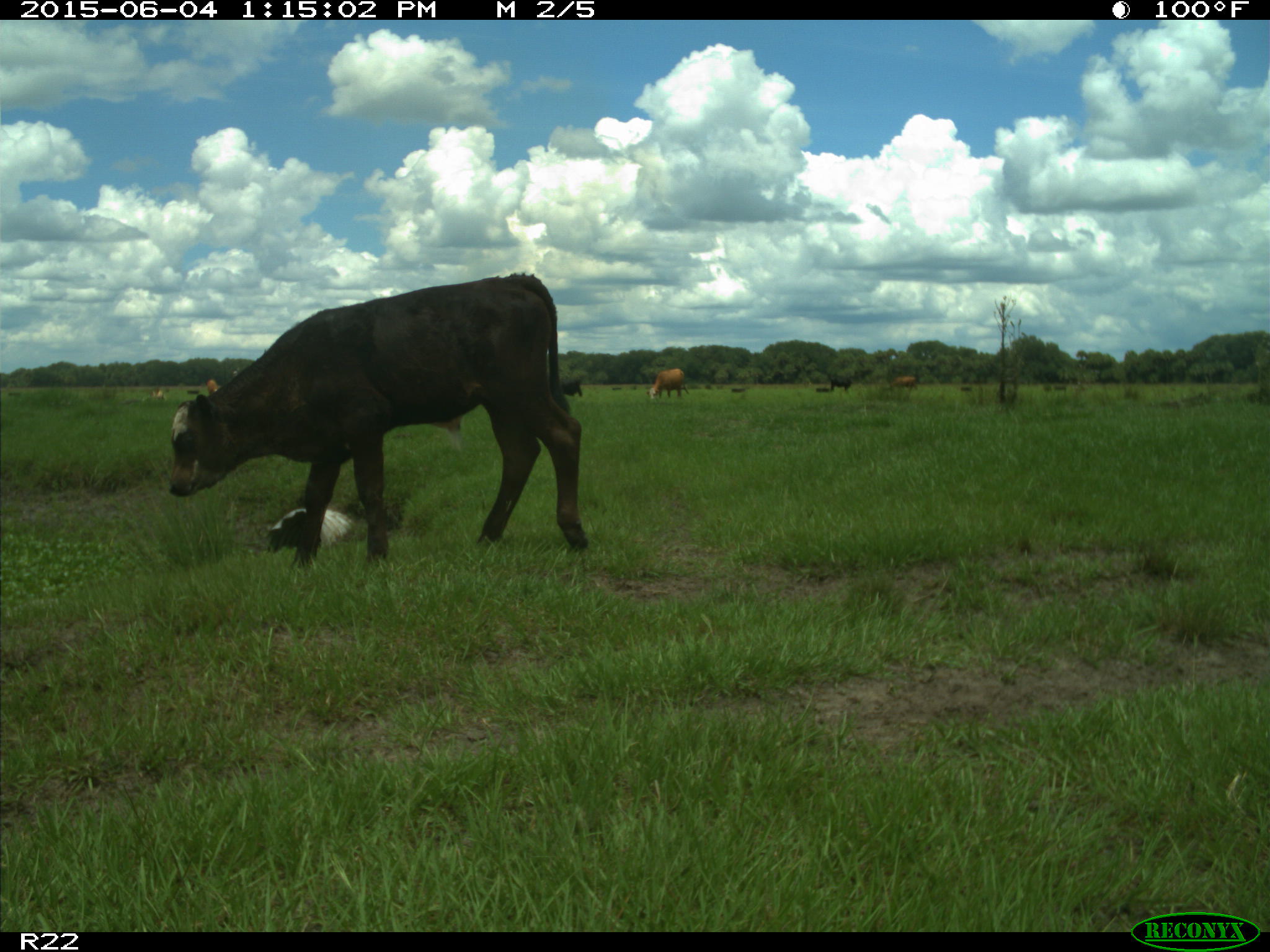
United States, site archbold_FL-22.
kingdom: Animalia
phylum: Chordata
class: Mammalia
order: Artiodactyla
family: Bovidae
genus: Bos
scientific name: Bos taurus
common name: domestic cow